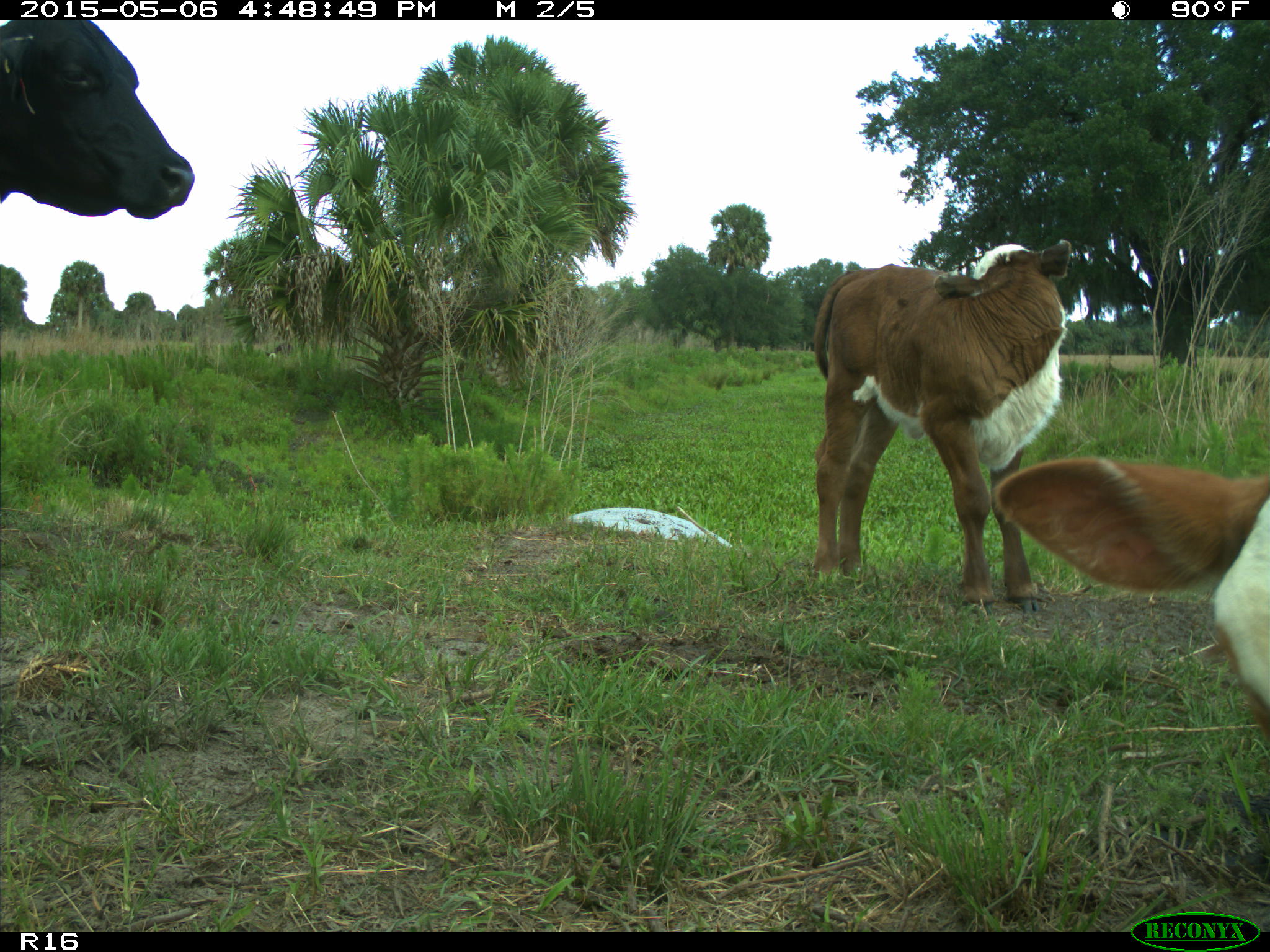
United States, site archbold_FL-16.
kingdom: Animalia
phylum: Chordata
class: Mammalia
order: Artiodactyla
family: Bovidae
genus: Bos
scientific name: Bos taurus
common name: domestic cow